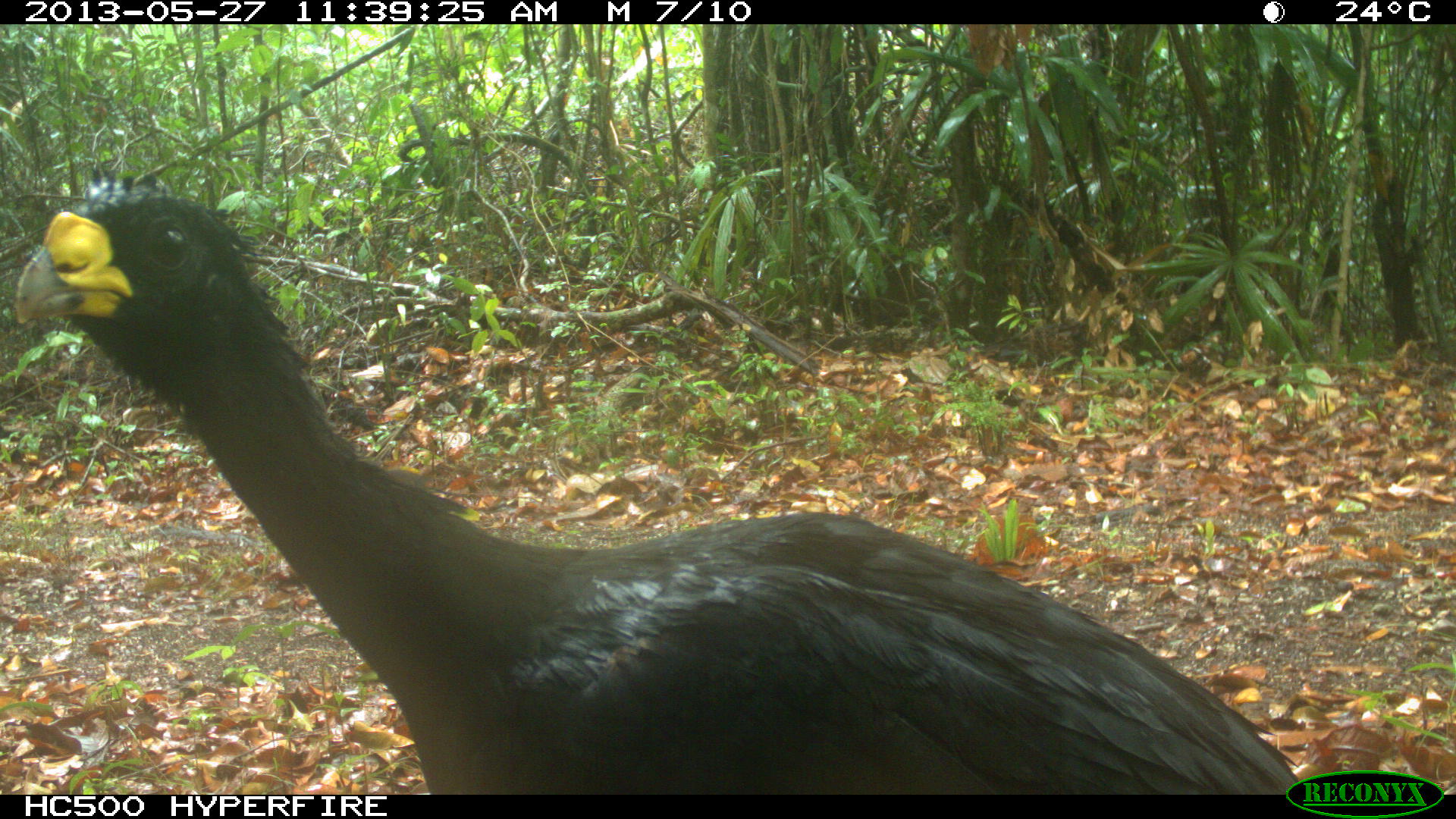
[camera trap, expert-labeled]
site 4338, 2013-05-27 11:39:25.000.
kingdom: Animalia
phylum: Chordata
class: Aves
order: Galliformes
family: Cracidae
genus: Crax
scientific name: Crax rubra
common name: great curassow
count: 1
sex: male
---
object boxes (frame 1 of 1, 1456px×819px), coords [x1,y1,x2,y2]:
crax rubra: [13,167,1297,794]